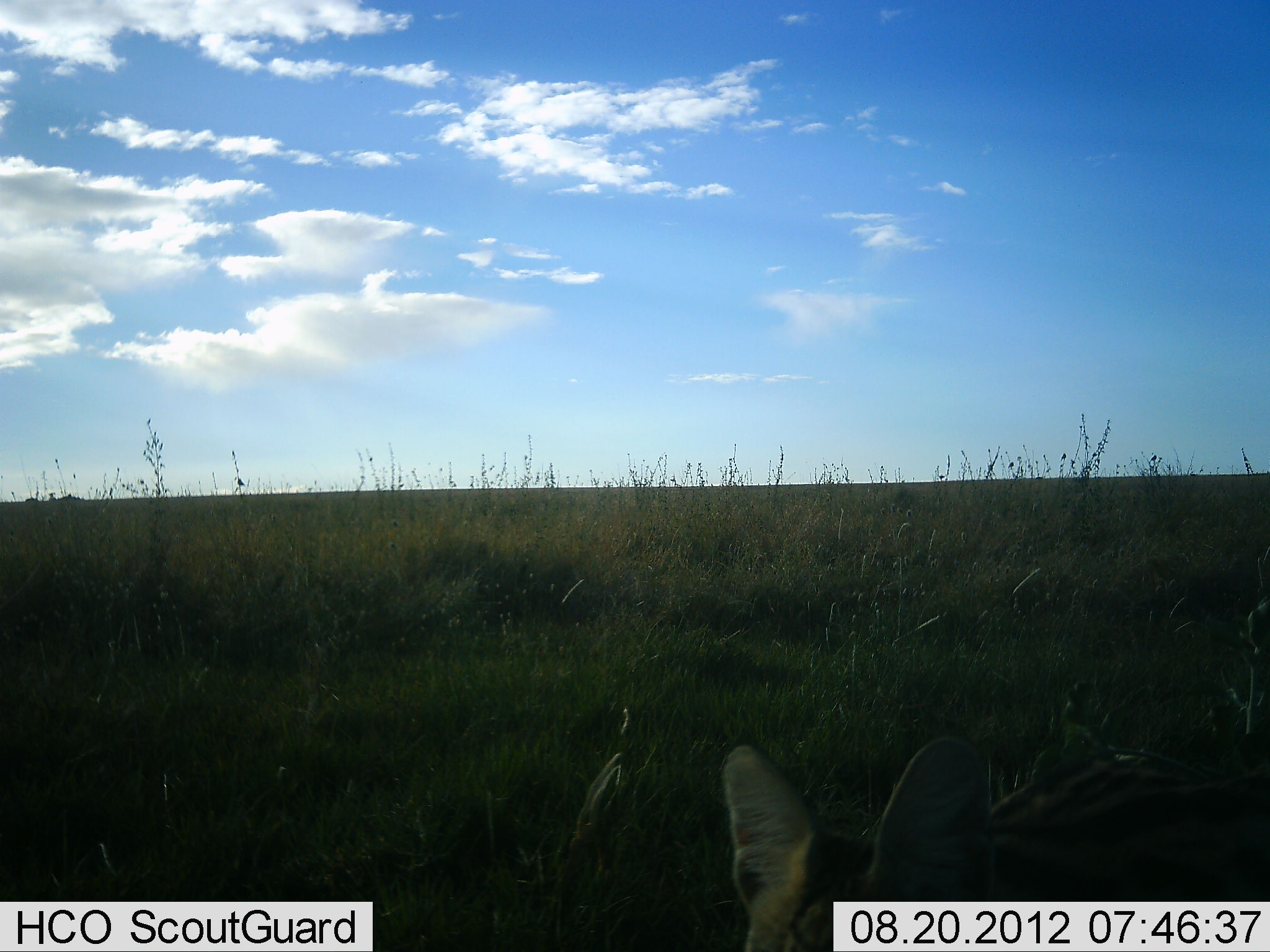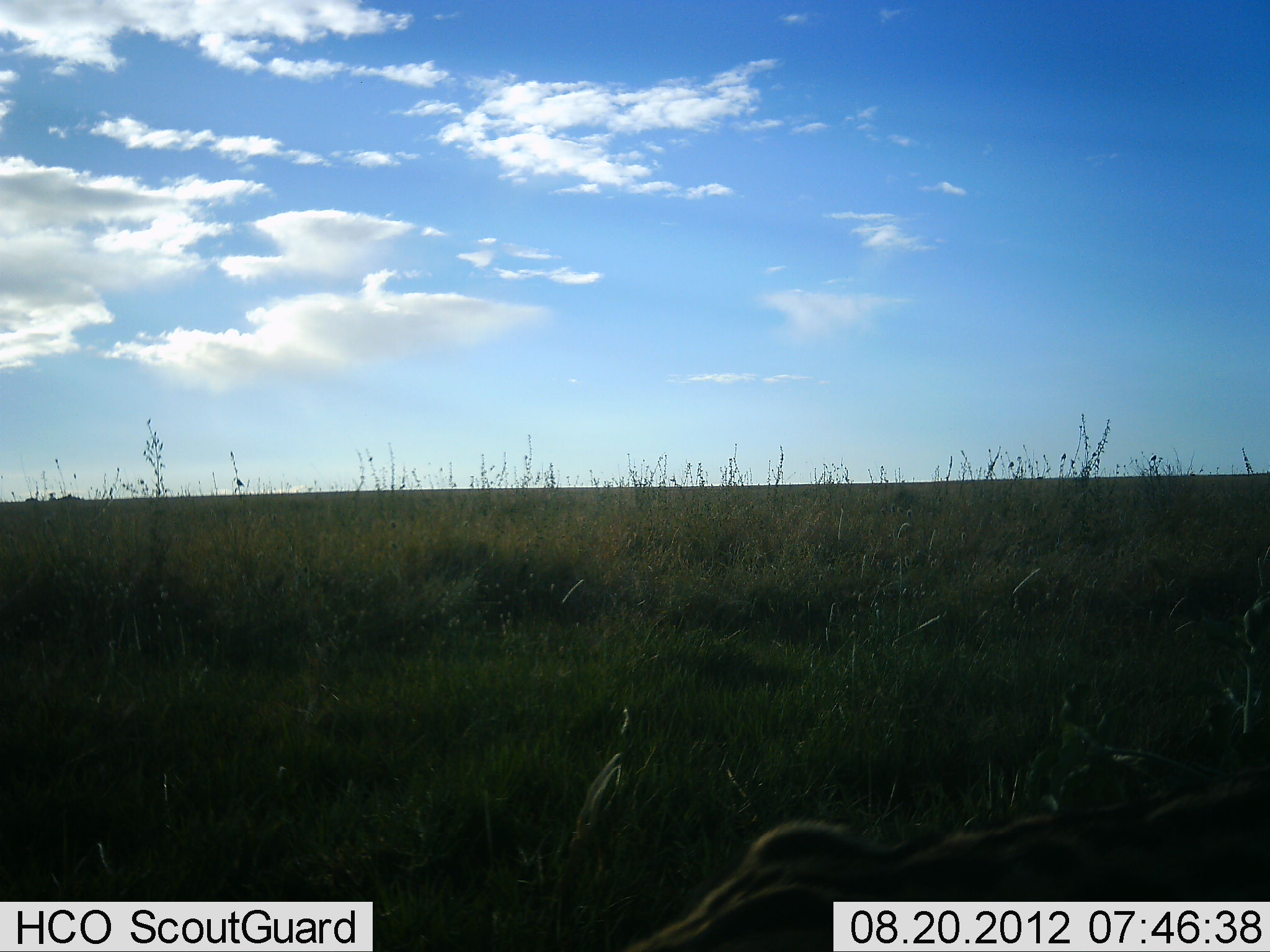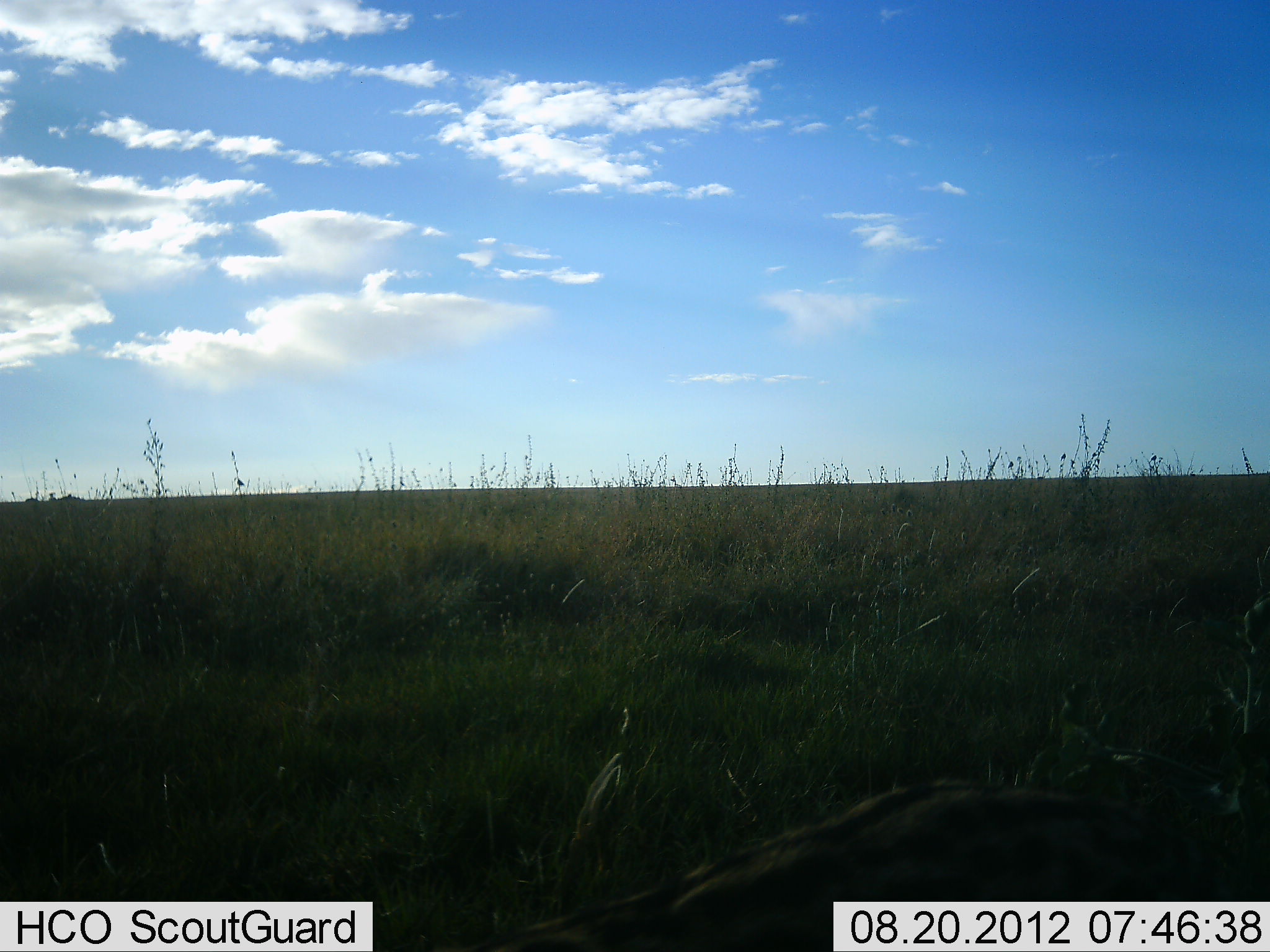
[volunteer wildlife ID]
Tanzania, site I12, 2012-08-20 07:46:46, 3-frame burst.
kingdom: Animalia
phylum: Chordata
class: Mammalia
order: Carnivora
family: Felidae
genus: Leptailurus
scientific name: Leptailurus serval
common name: serval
Serval (Leptailurus serval), count 1. Behavior (volunteer vote fractions): standing 29%, resting 0%, moving 71%, interacting 0%. Young present (vote fraction): 0%. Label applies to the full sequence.